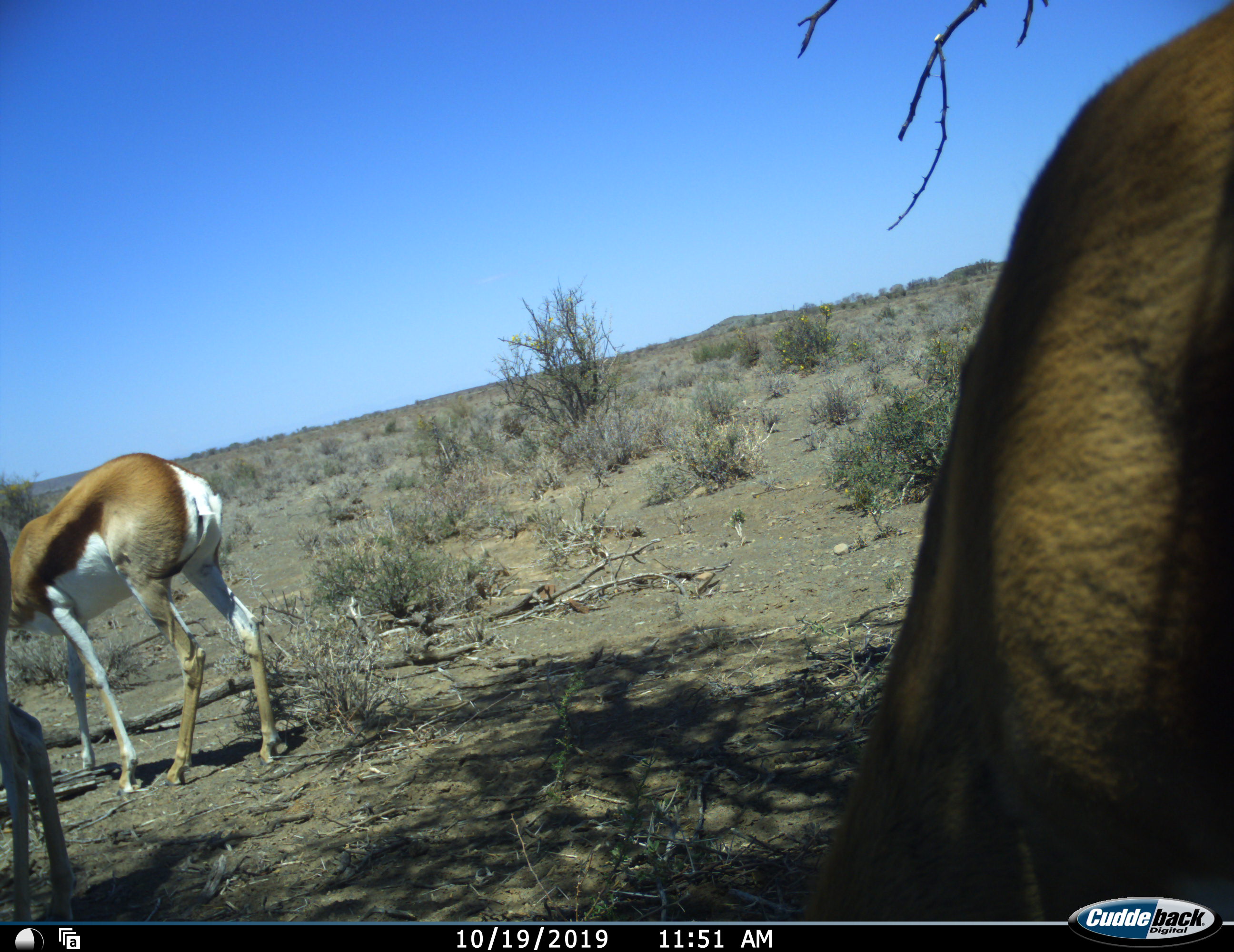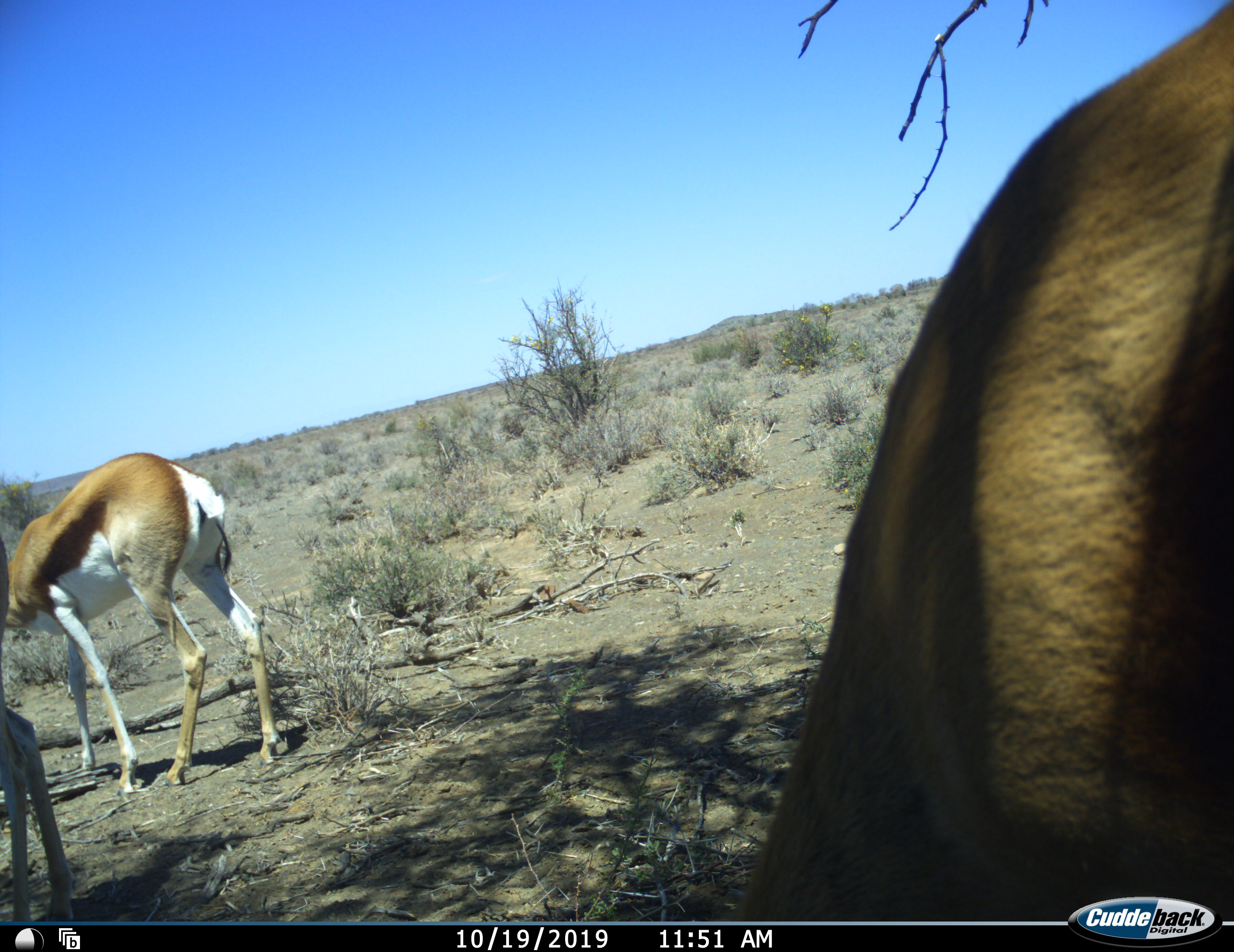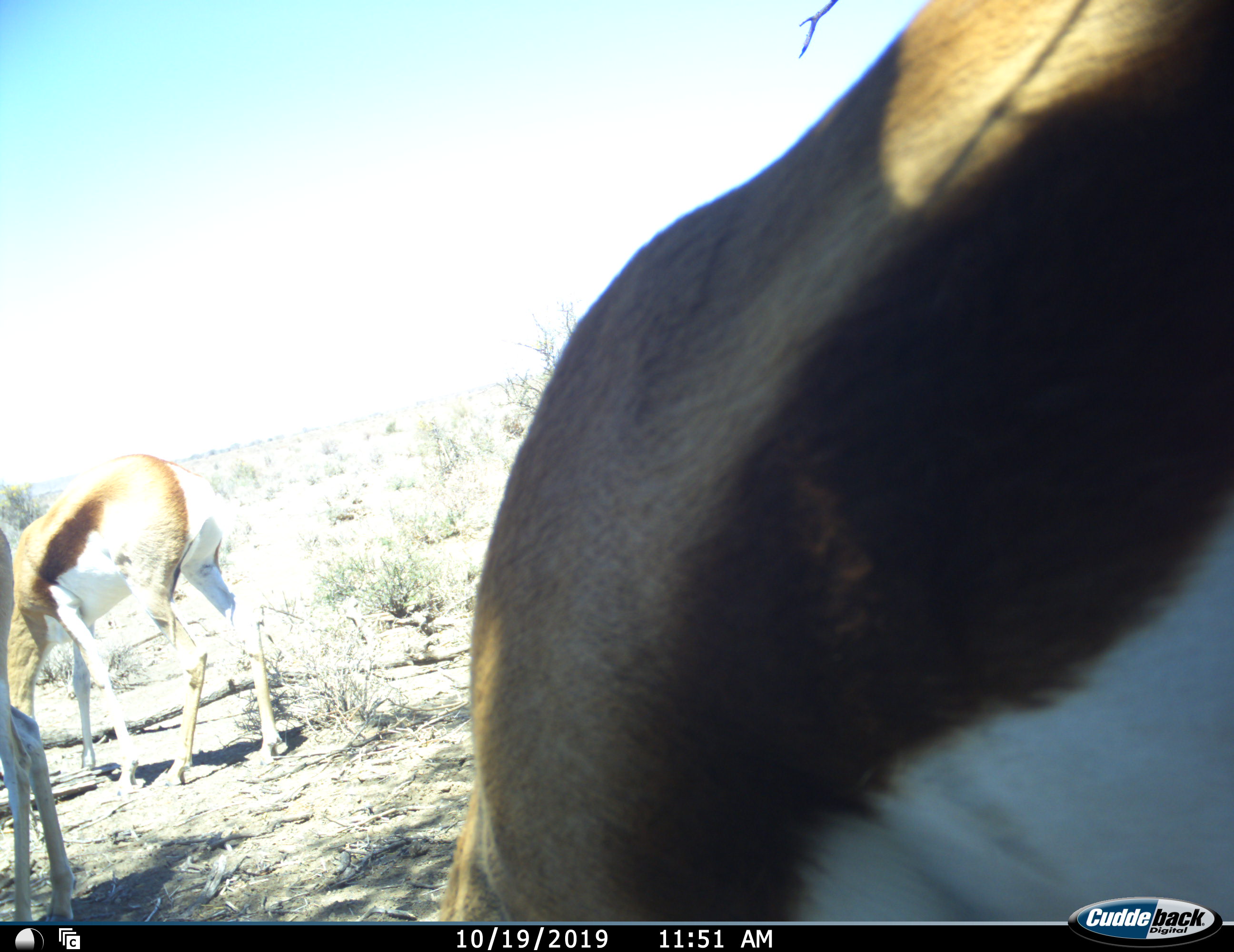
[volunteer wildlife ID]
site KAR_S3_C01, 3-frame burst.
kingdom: Animalia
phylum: Chordata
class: Mammalia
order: Artiodactyla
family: Bovidae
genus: Antidorcas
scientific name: Antidorcas marsupialis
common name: springbok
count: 3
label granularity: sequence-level